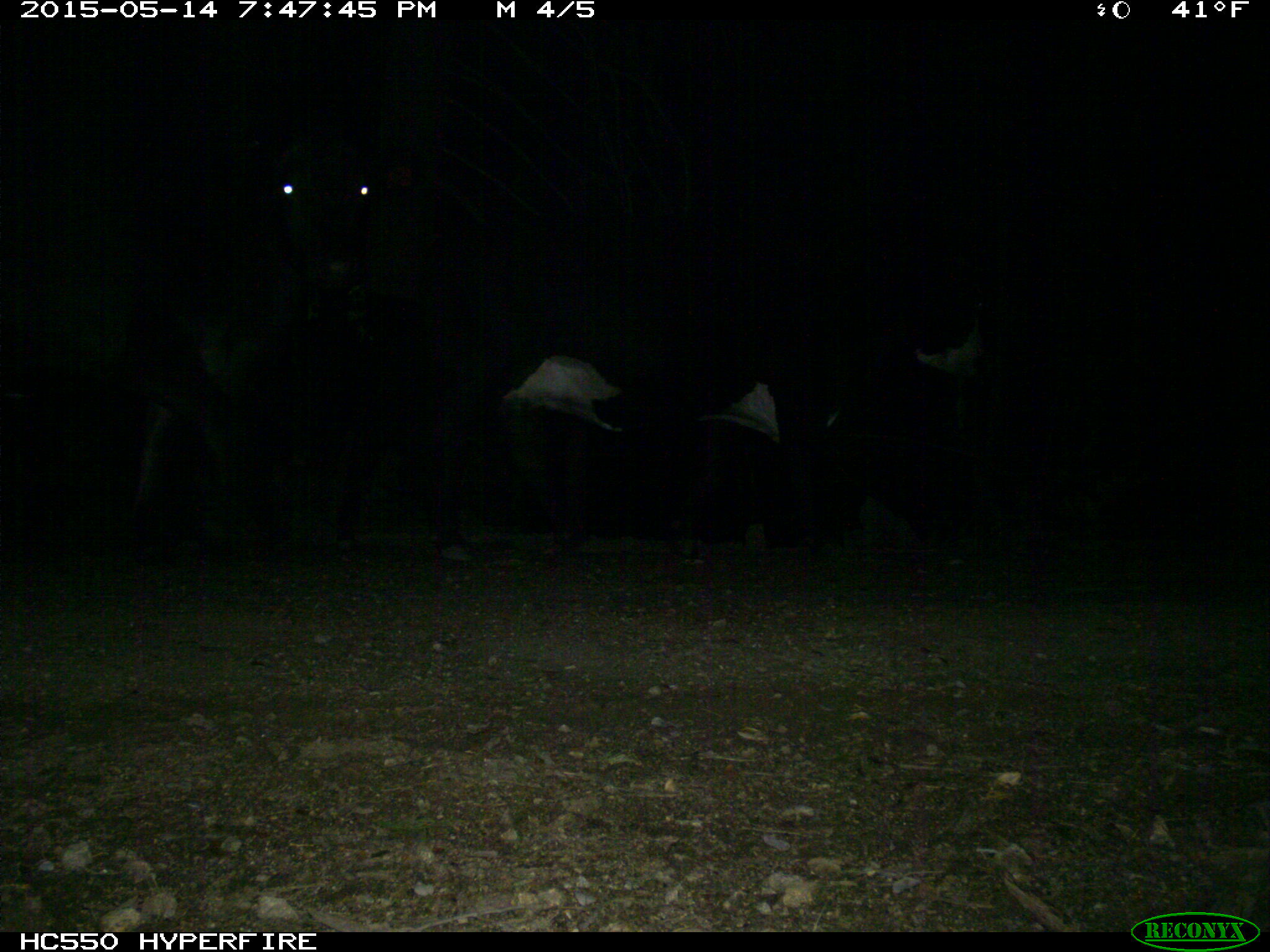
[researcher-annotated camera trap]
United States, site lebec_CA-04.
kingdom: Animalia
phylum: Chordata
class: Mammalia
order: Artiodactyla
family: Bovidae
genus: Bos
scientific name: Bos taurus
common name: domestic cow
Bos taurus (domestic cow).